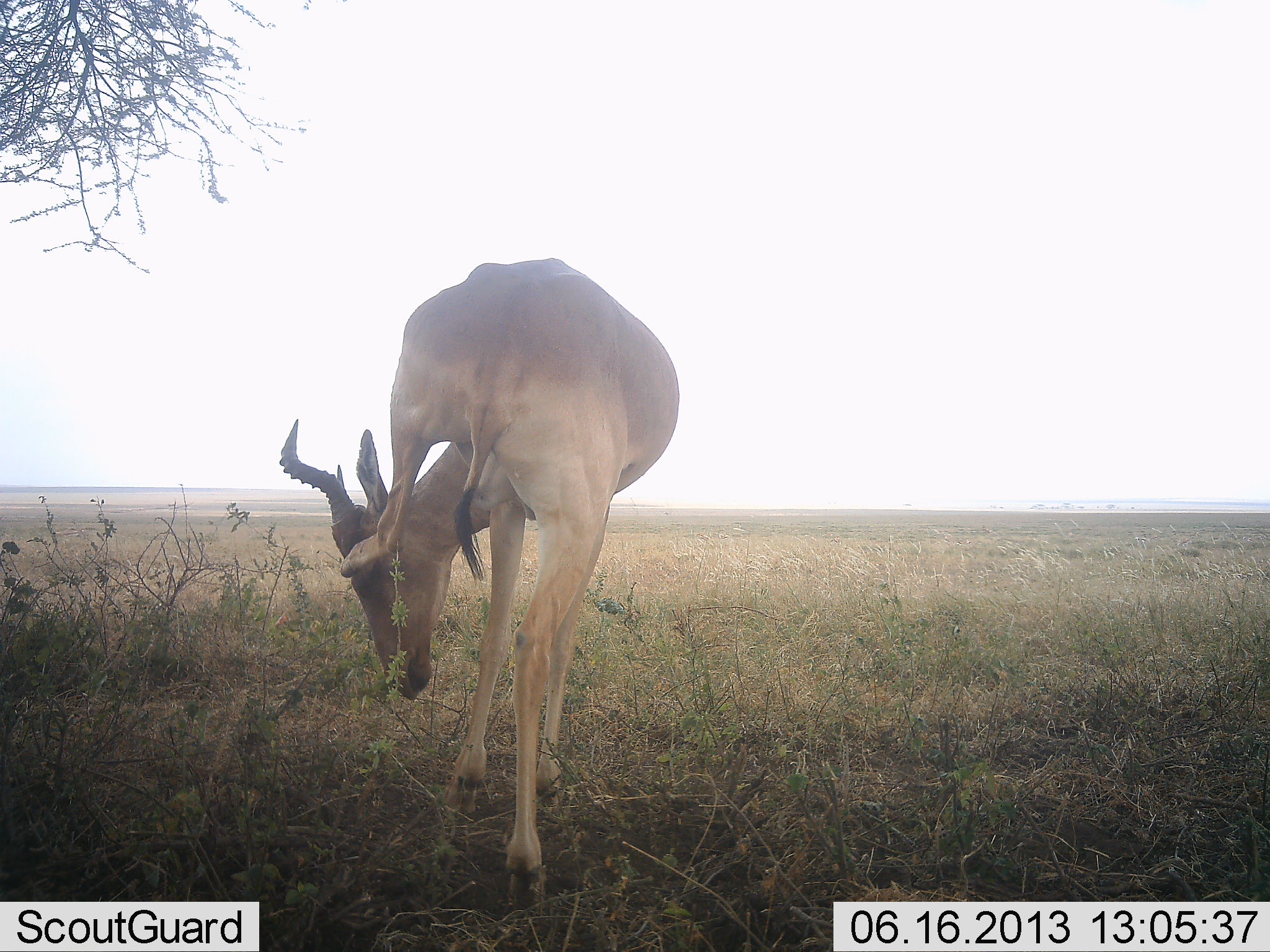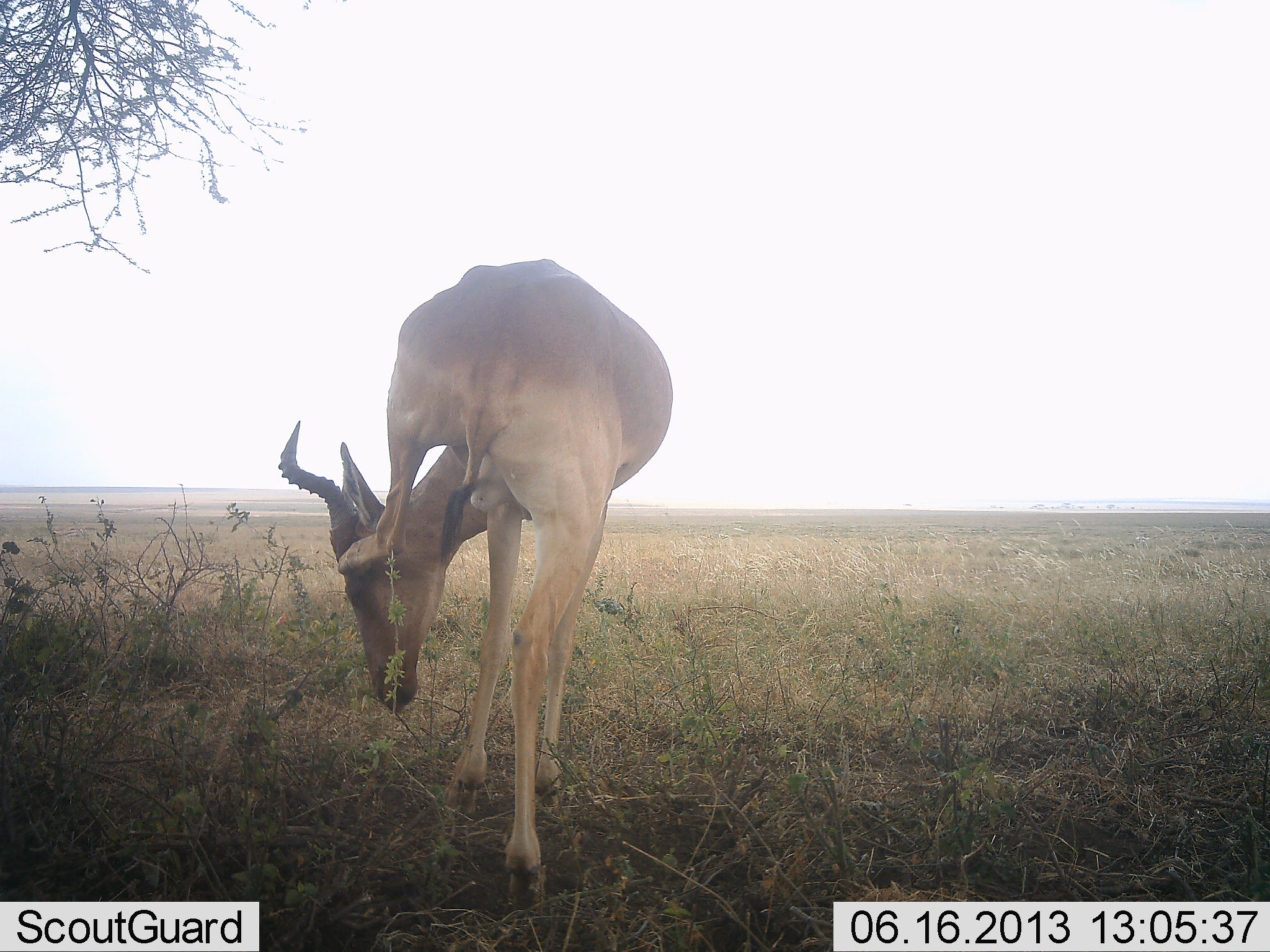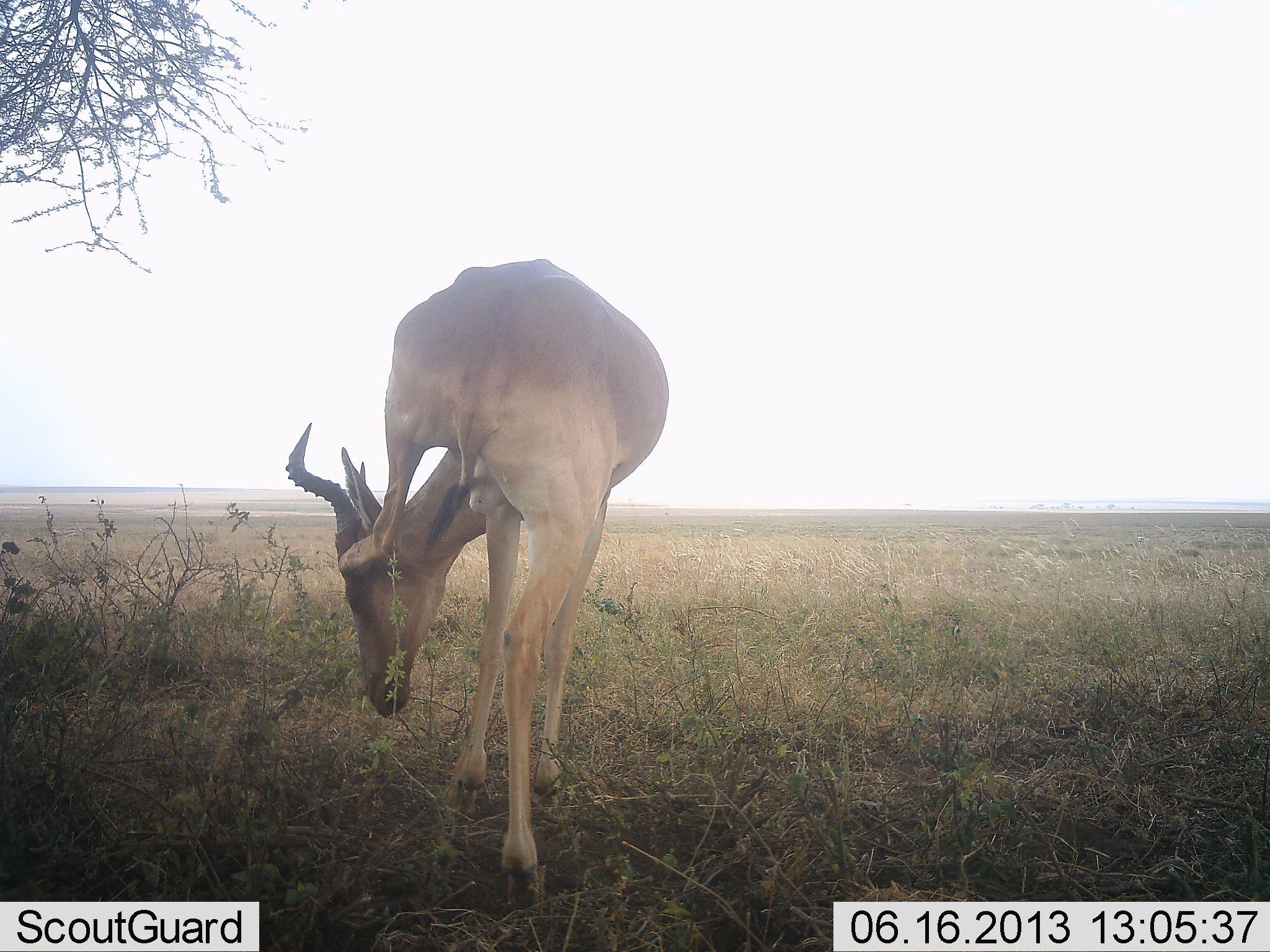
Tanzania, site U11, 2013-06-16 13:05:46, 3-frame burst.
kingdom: Animalia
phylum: Chordata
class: Mammalia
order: Artiodactyla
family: Bovidae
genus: Alcelaphus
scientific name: Alcelaphus buselaphus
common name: hartebeest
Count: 1.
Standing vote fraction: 85%.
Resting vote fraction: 0%.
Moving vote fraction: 8%.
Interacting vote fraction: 0%.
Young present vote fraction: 0%.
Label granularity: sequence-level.